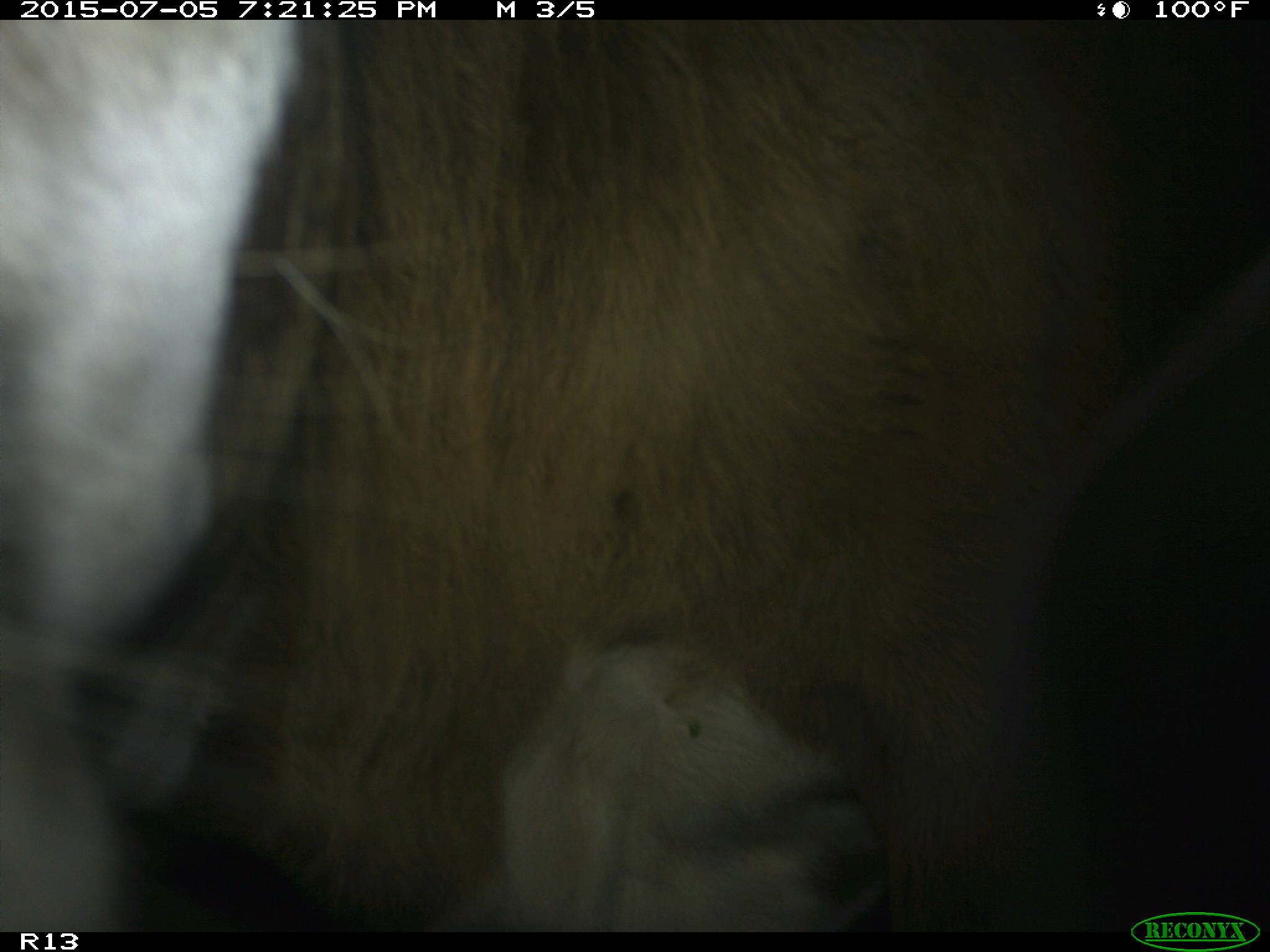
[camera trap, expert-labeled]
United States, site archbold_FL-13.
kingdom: Animalia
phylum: Chordata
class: Mammalia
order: Artiodactyla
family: Bovidae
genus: Bos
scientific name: Bos taurus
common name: domestic cow